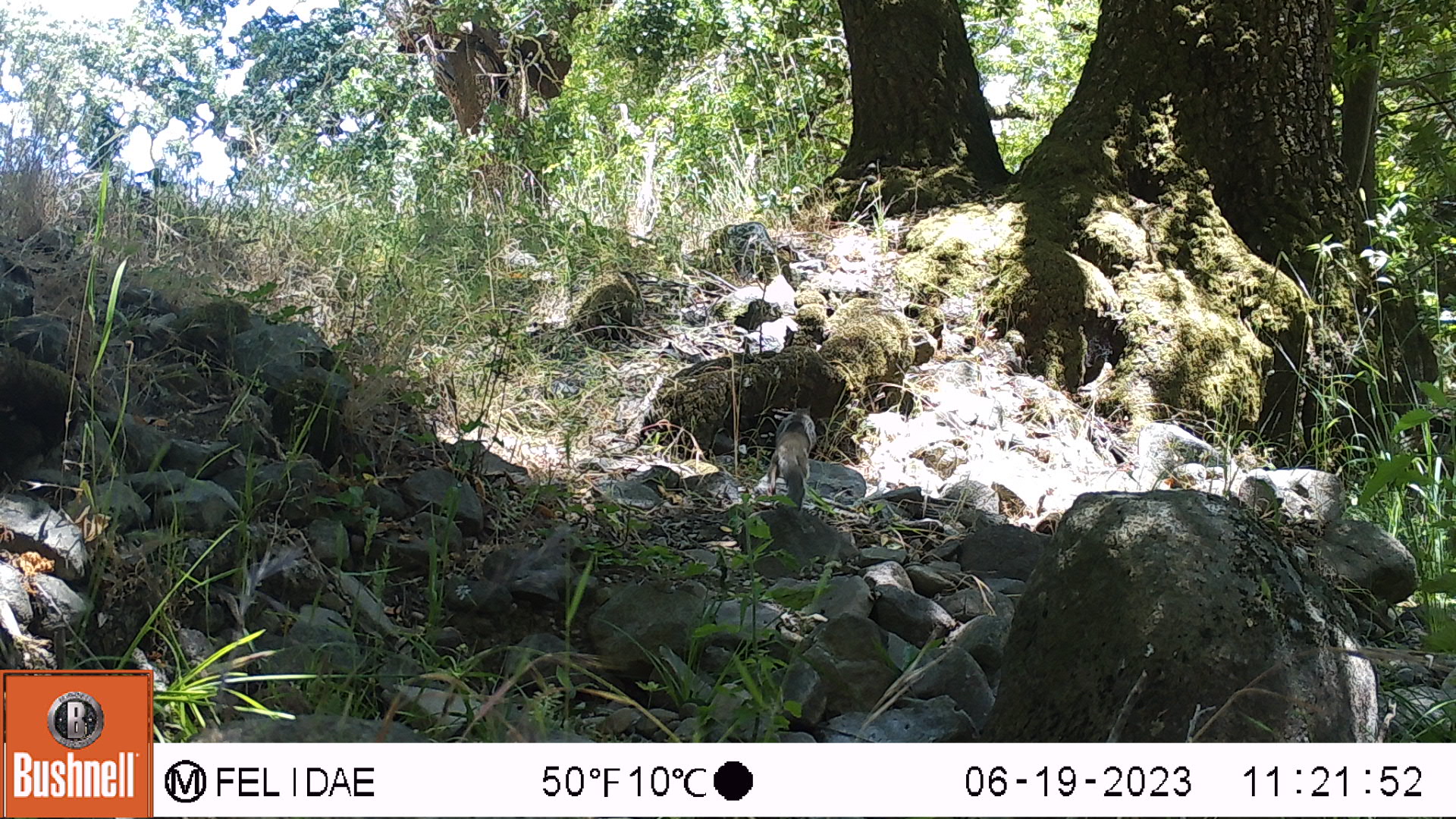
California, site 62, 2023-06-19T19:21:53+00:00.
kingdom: Animalia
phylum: Chordata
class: Mammalia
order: Rodentia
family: Sciuridae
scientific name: Sciuridae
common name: squirrel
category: unknown squirrel